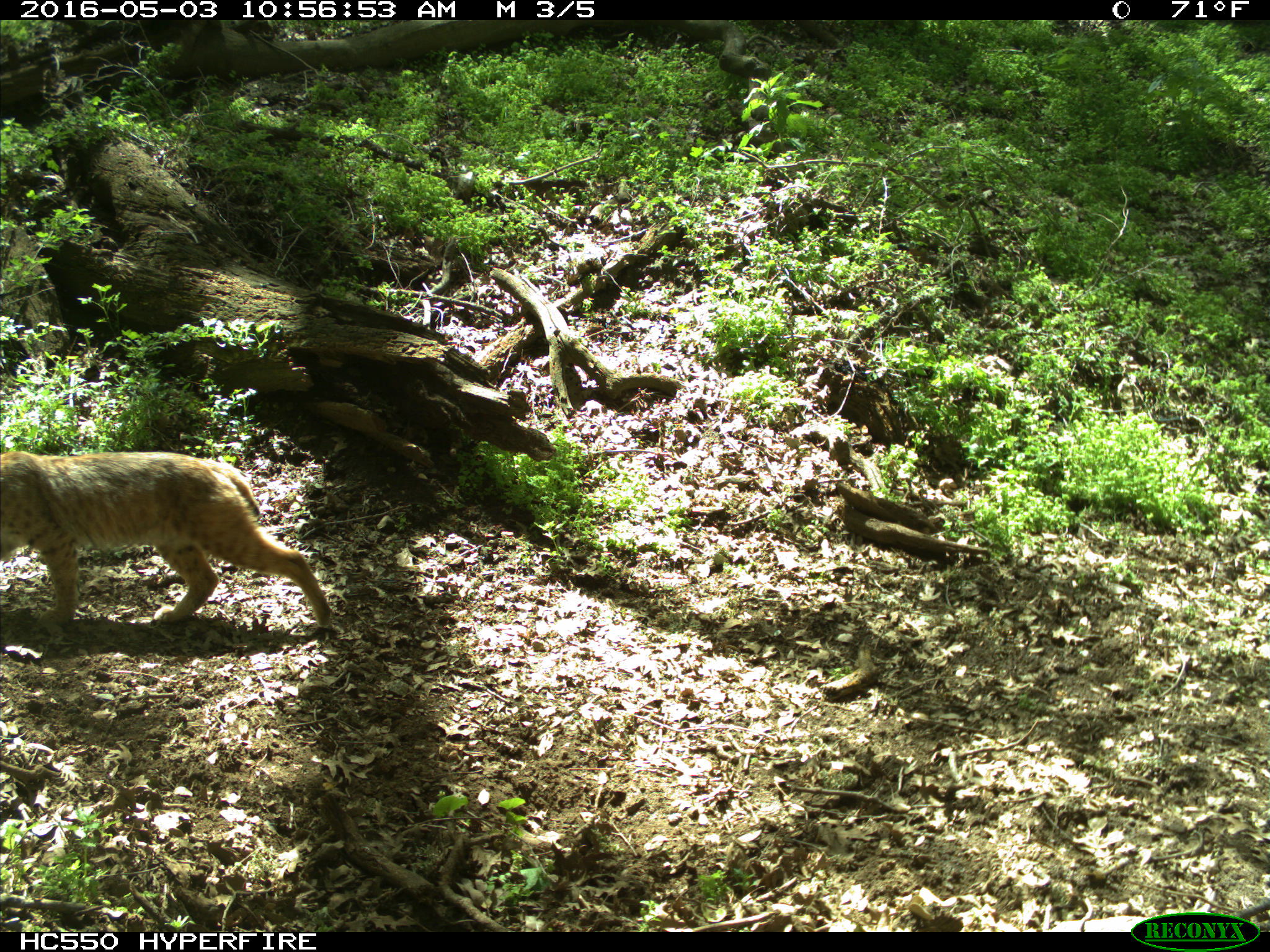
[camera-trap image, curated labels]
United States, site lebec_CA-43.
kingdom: Animalia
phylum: Chordata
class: Mammalia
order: Carnivora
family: Felidae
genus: Lynx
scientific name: Lynx rufus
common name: bobcat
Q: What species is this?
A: Lynx rufus (bobcat).